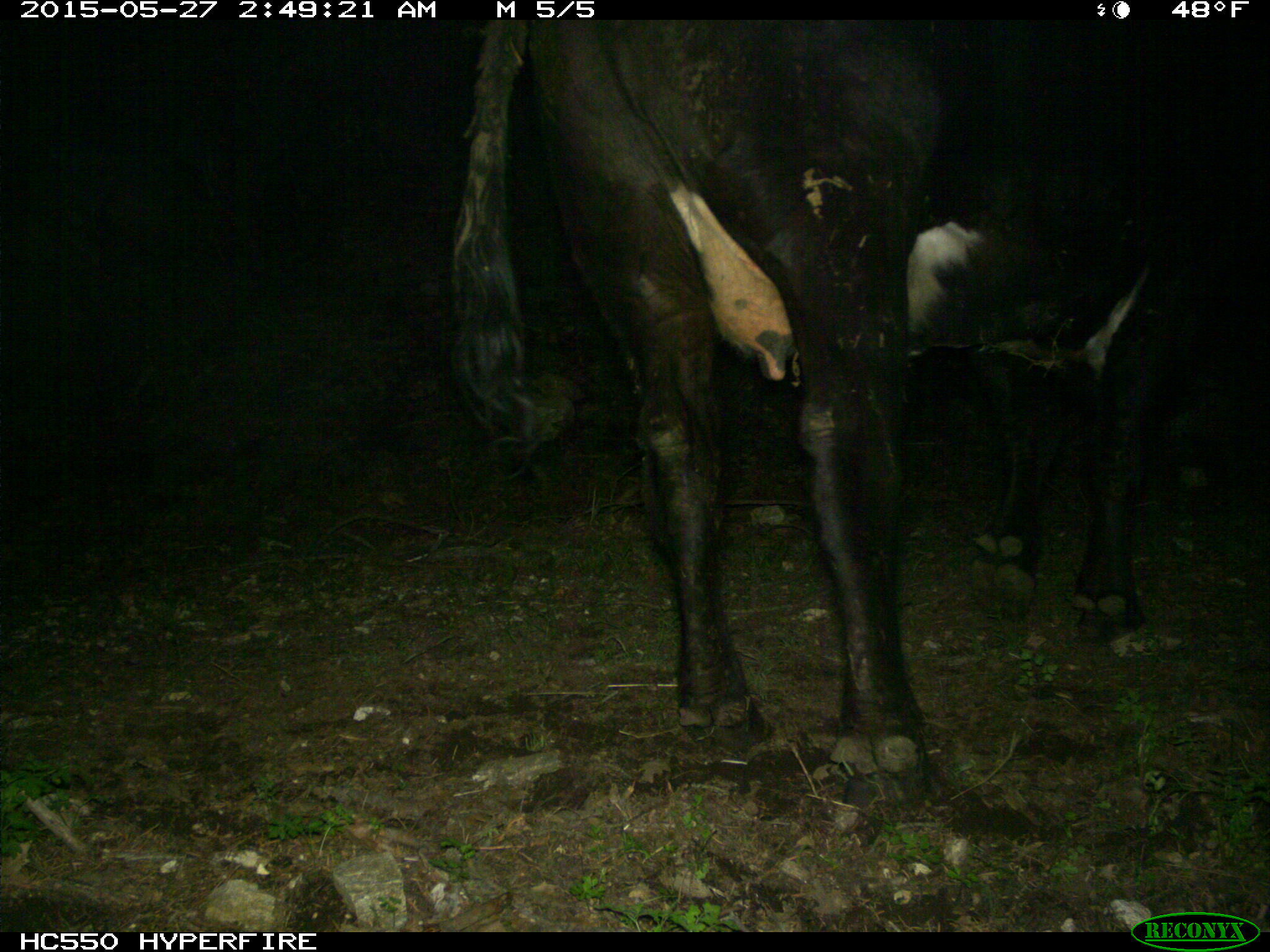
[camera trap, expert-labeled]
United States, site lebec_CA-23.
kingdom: Animalia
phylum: Chordata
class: Mammalia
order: Artiodactyla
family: Bovidae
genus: Bos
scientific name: Bos taurus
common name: domestic cow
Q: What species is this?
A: Bos taurus (domestic cow).